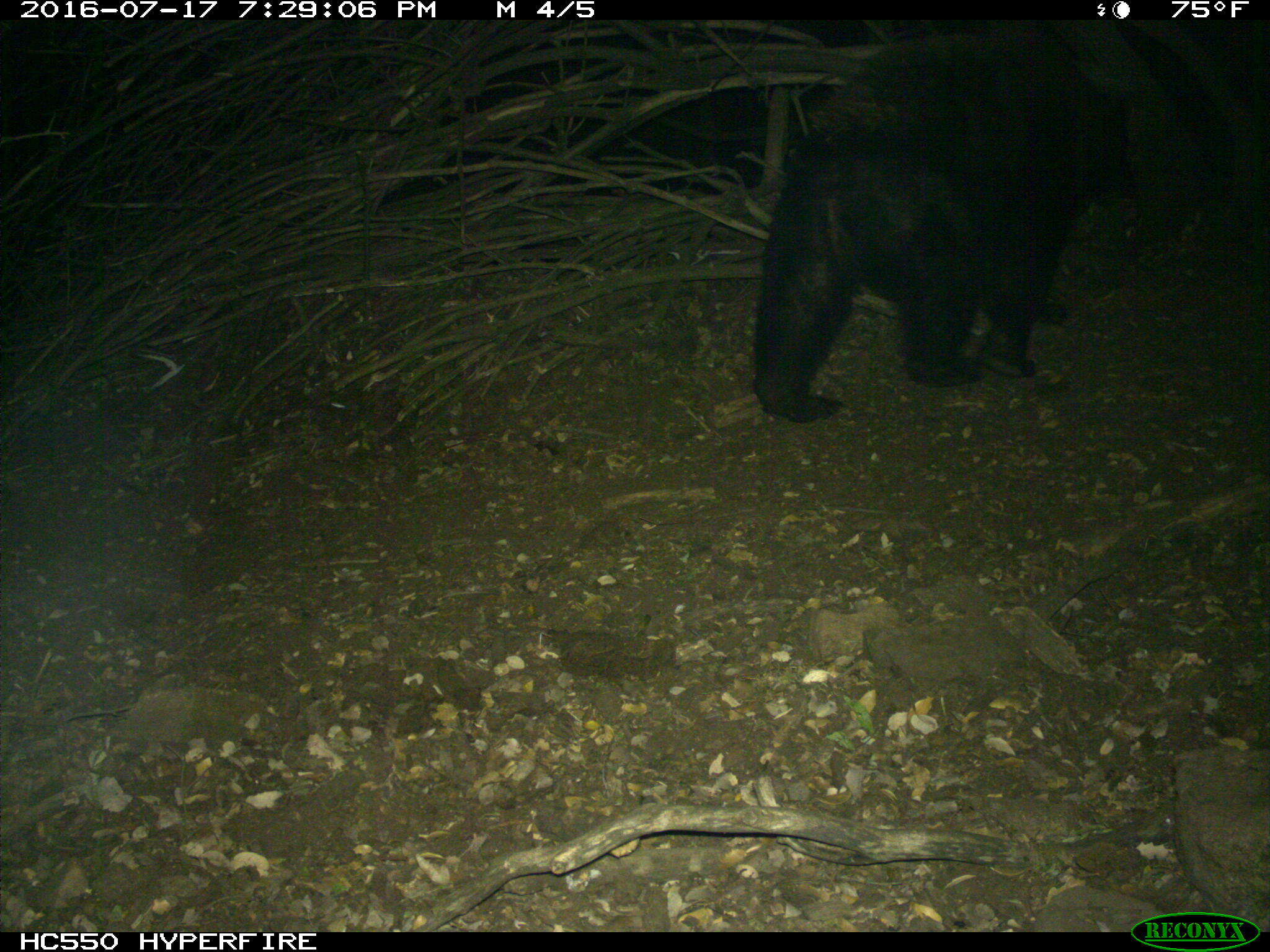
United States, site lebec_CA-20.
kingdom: Animalia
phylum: Chordata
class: Mammalia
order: Carnivora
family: Ursidae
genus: Ursus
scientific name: Ursus americanus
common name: american black bear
Ursus americanus (american black bear).